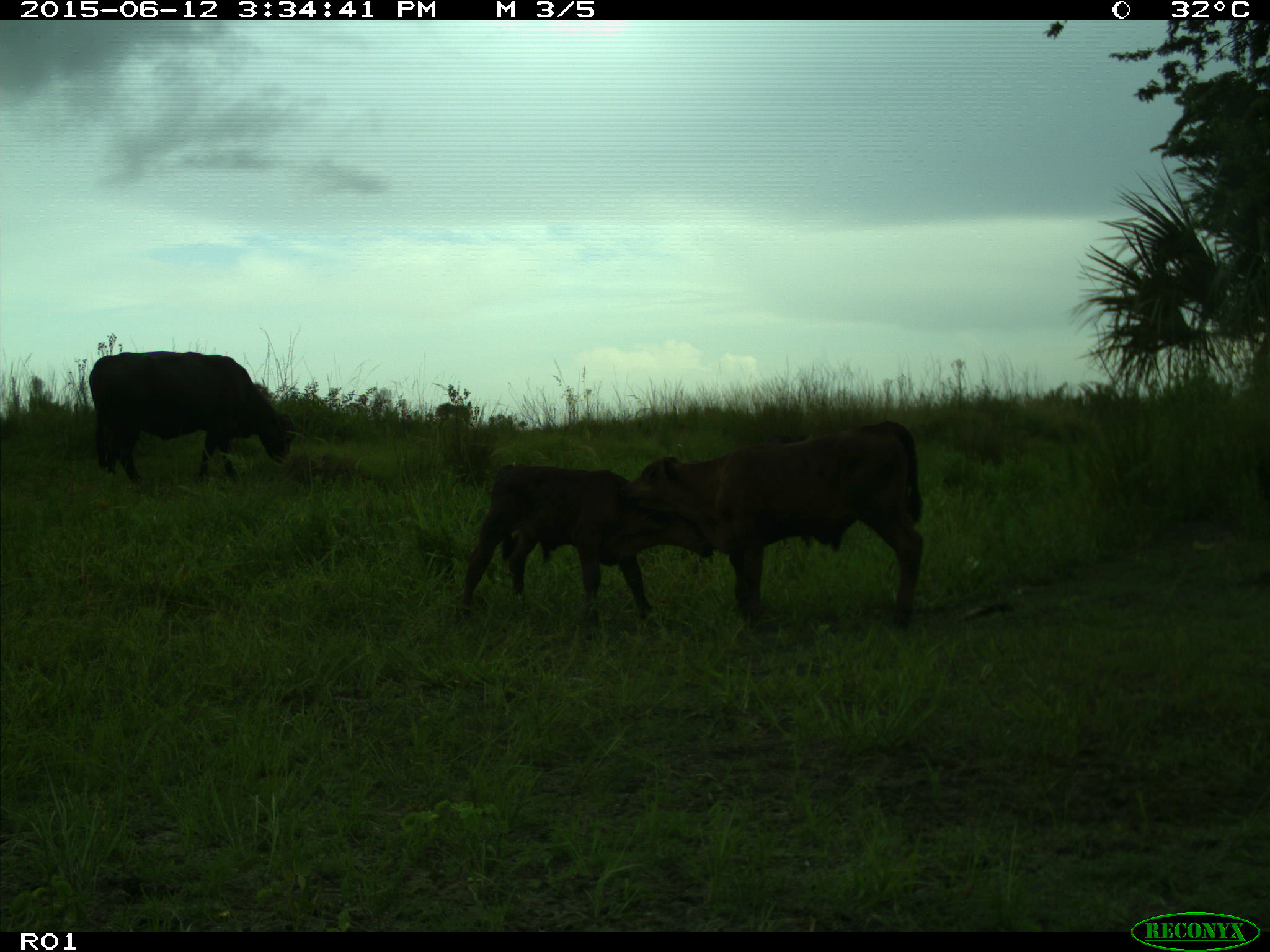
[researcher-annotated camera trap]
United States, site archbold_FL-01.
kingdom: Animalia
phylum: Chordata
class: Mammalia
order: Artiodactyla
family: Bovidae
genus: Bos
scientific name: Bos taurus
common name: domestic cow